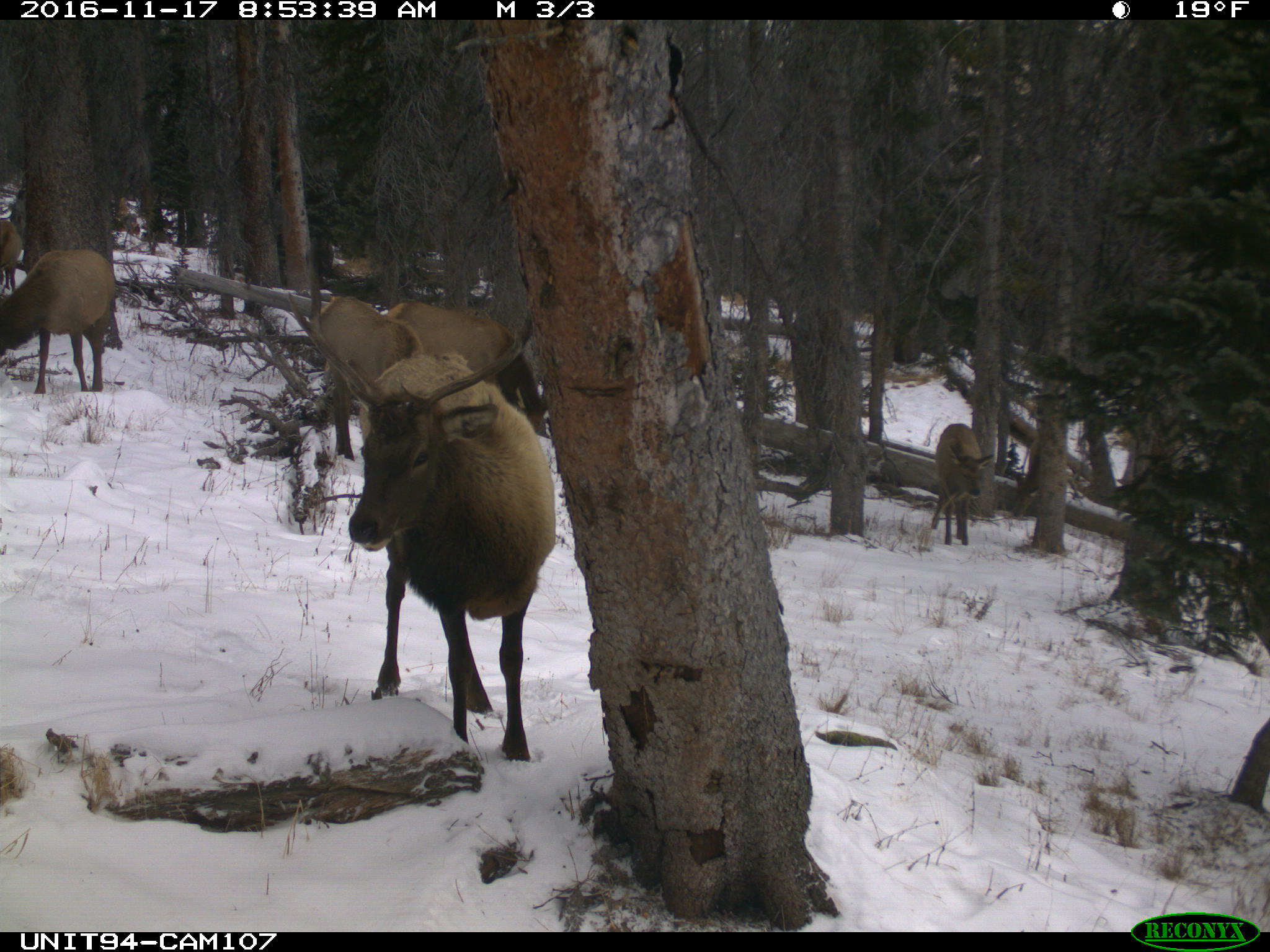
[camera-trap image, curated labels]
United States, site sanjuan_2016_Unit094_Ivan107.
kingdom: Animalia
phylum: Chordata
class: Mammalia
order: Artiodactyla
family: Cervidae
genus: Cervus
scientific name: Cervus elaphus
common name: red deer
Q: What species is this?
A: Cervus elaphus (red deer).